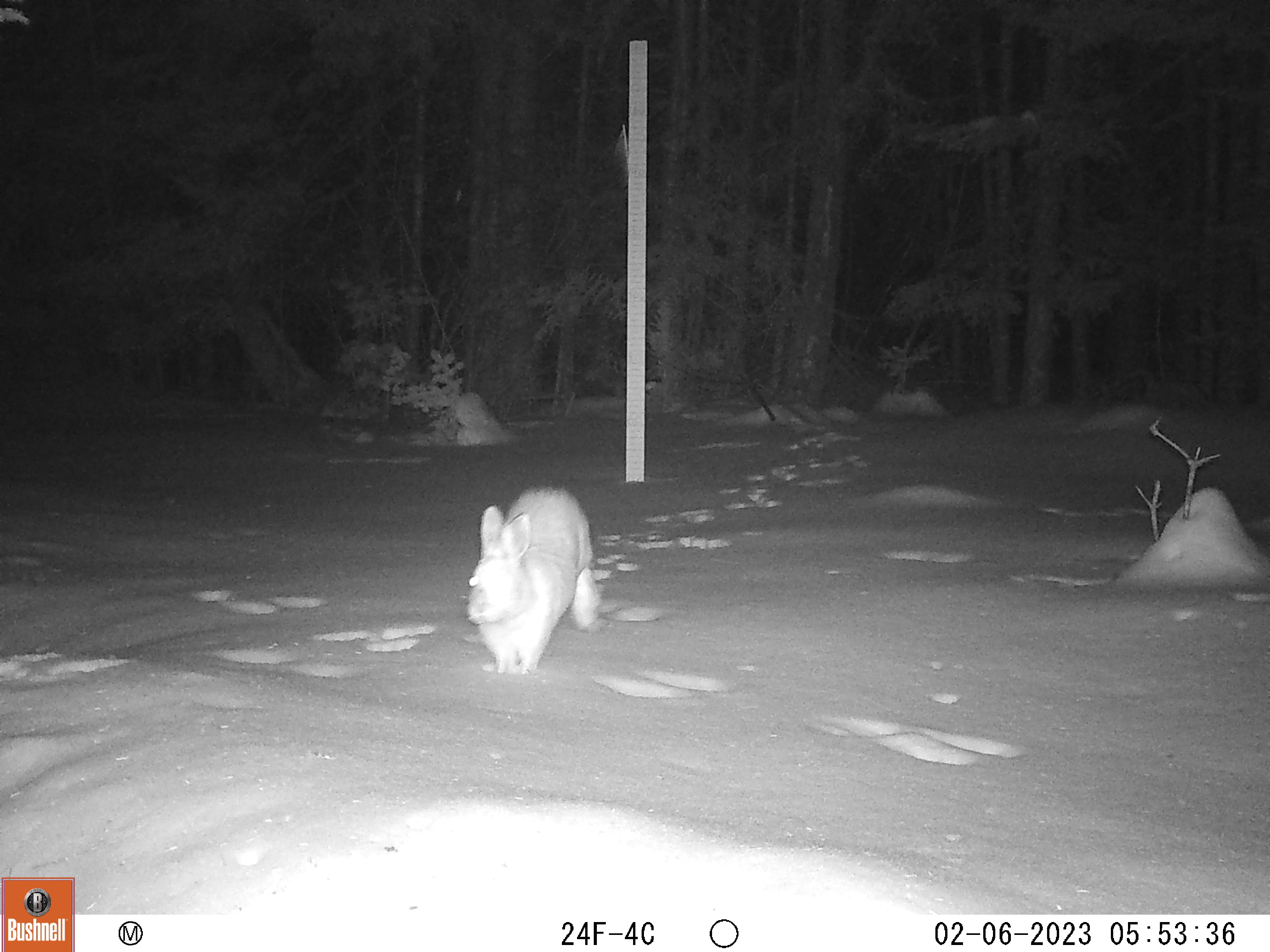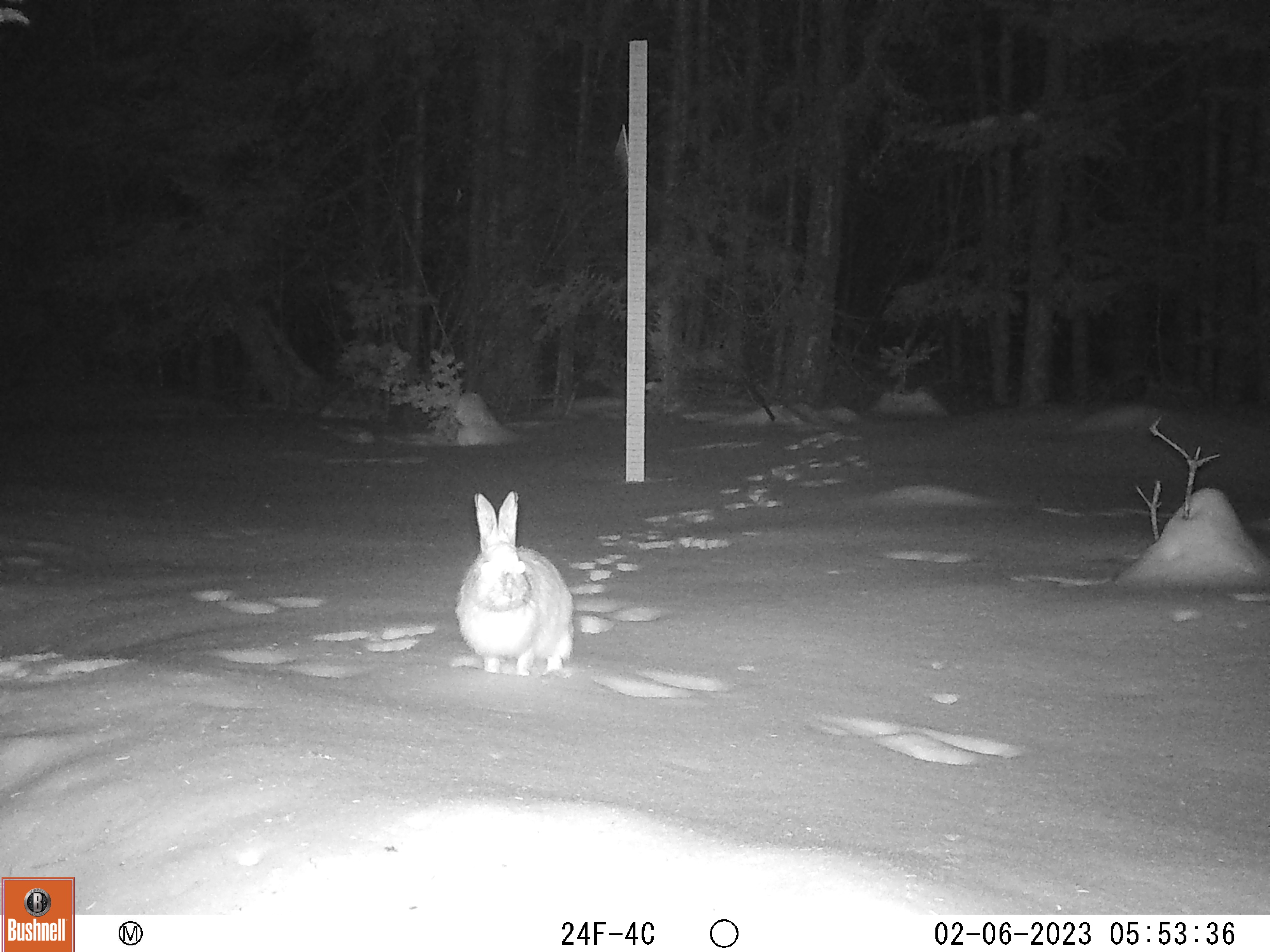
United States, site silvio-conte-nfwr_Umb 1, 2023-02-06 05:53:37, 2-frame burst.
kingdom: Animalia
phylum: Chordata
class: Mammalia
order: Lagomorpha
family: Leporidae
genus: Lepus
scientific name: Lepus americanus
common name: snowshoe hare